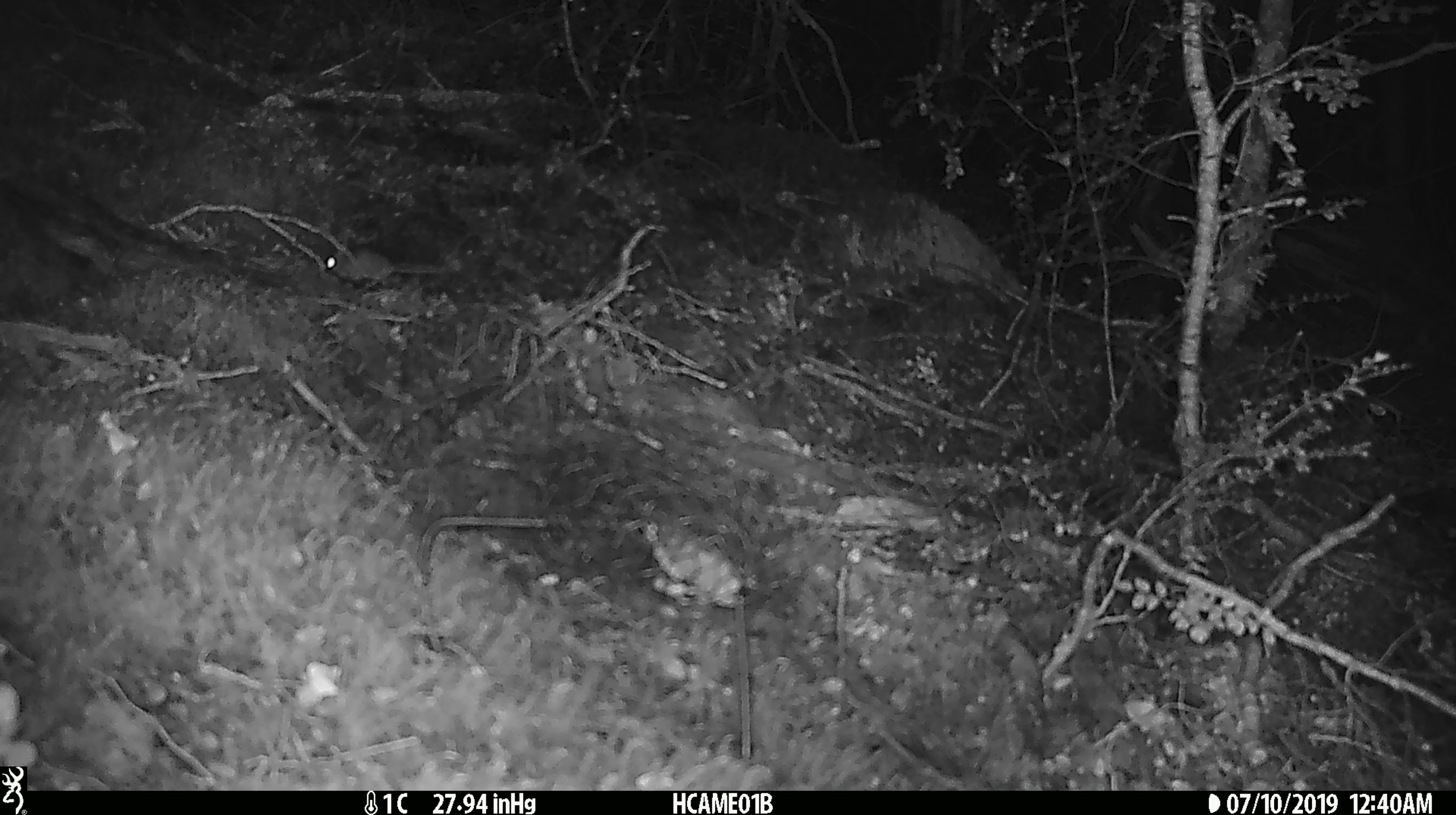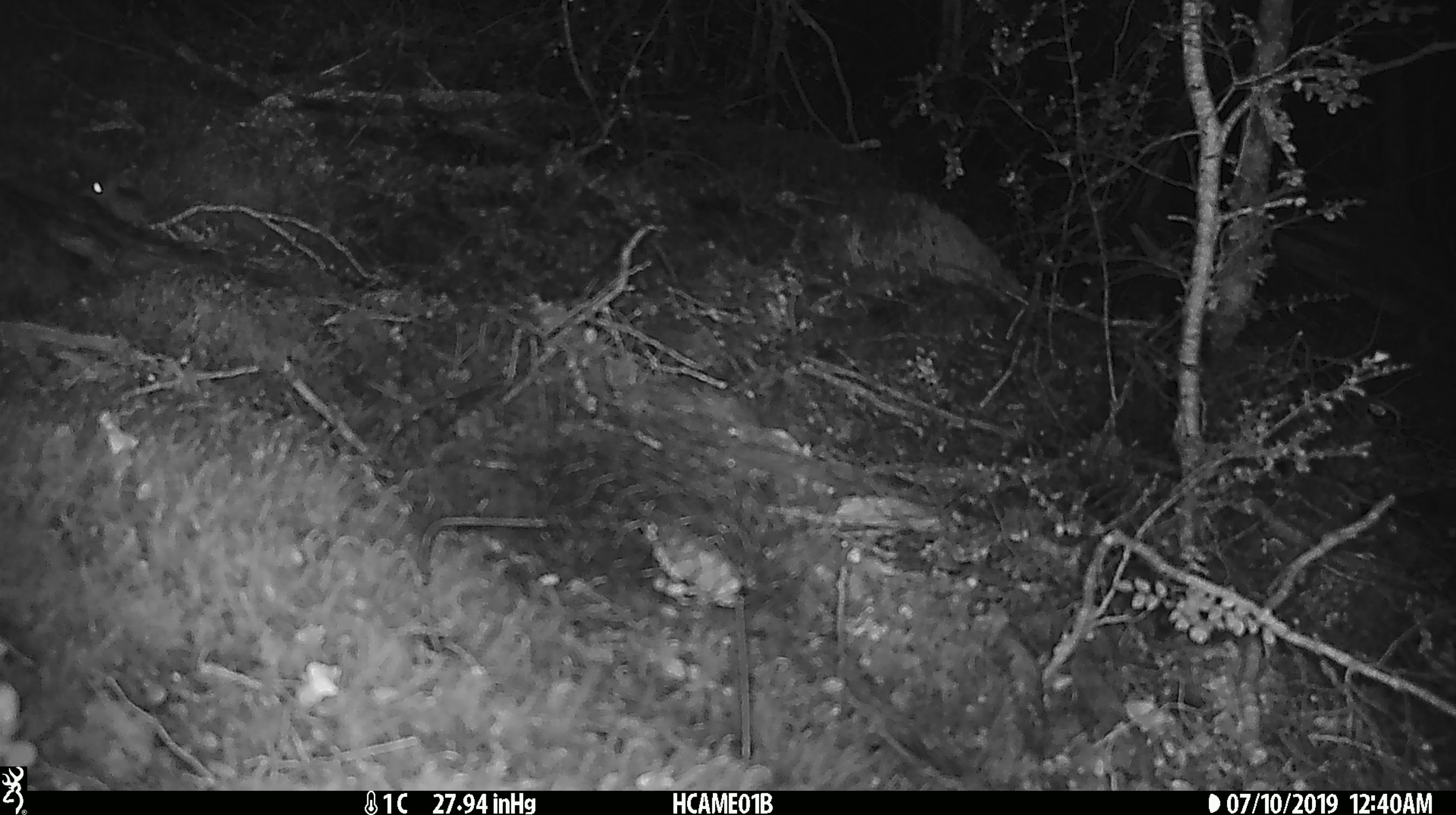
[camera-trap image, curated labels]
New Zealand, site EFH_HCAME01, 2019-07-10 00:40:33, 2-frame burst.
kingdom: Animalia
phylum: Chordata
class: Mammalia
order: Rodentia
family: Muridae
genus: Mus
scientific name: Mus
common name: mouse